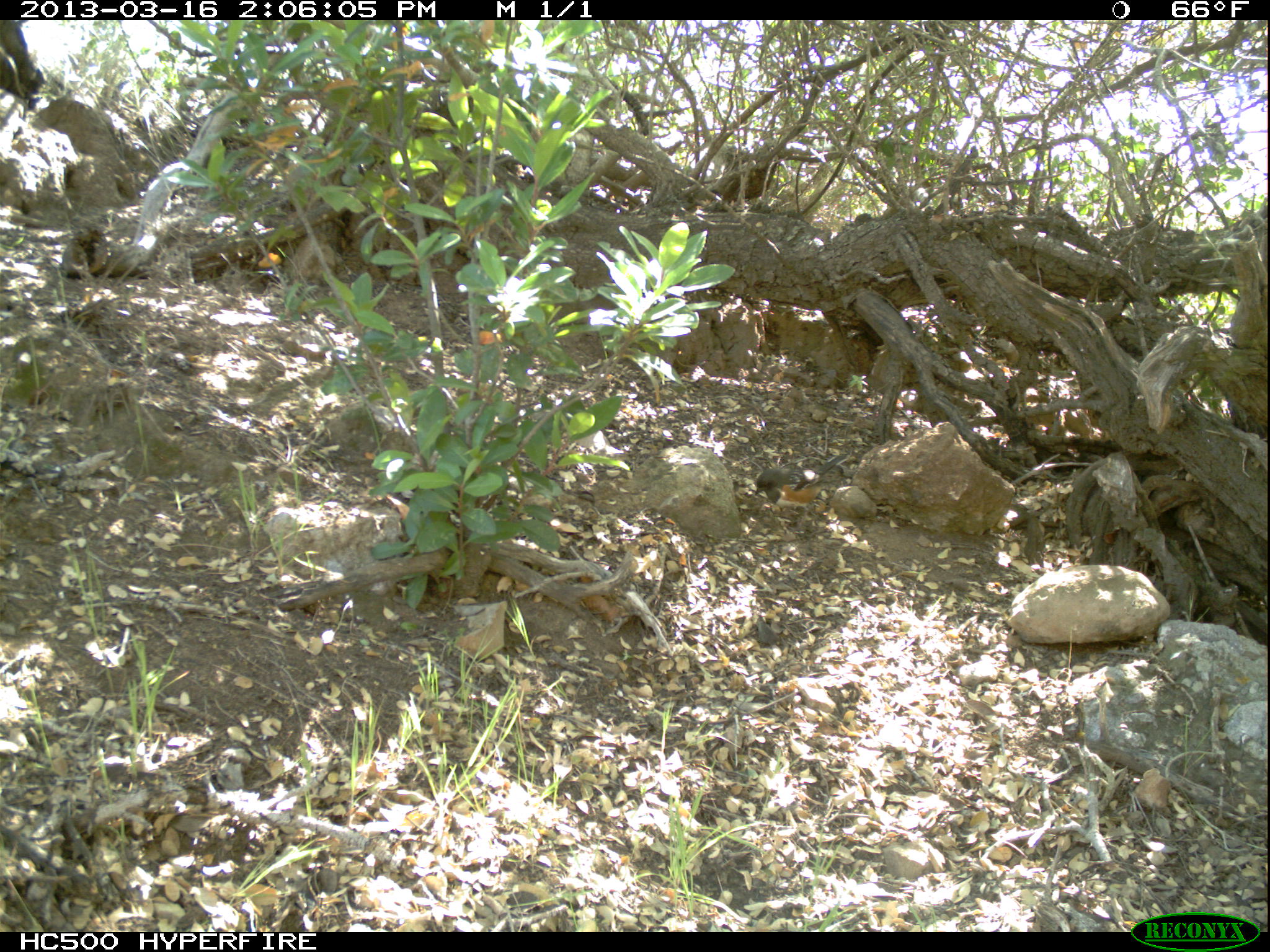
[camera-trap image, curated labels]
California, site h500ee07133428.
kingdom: Animalia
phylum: Chordata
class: Aves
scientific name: Aves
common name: bird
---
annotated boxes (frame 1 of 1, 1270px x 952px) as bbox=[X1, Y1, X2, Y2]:
bird: bbox=[755, 454, 847, 532]